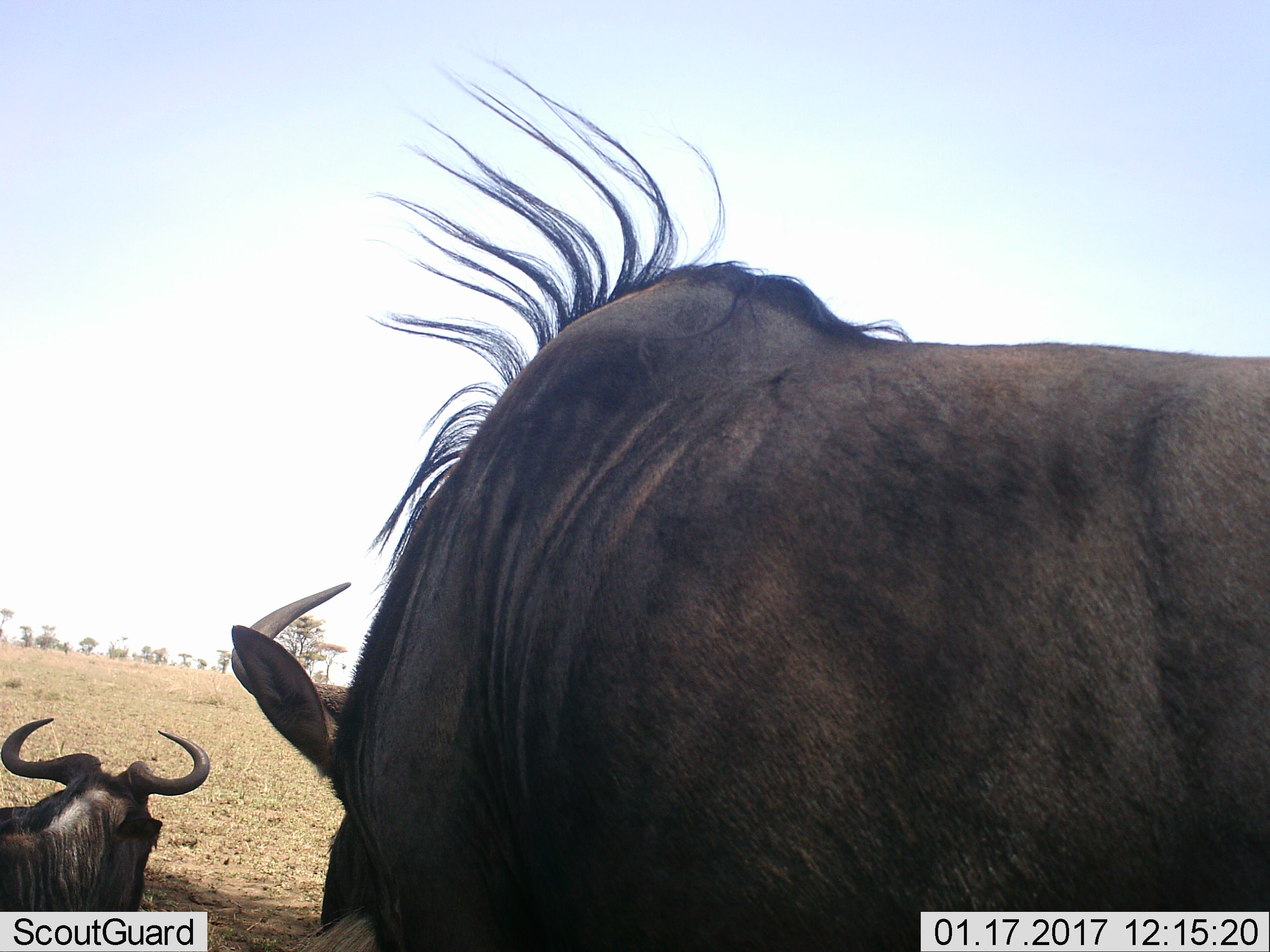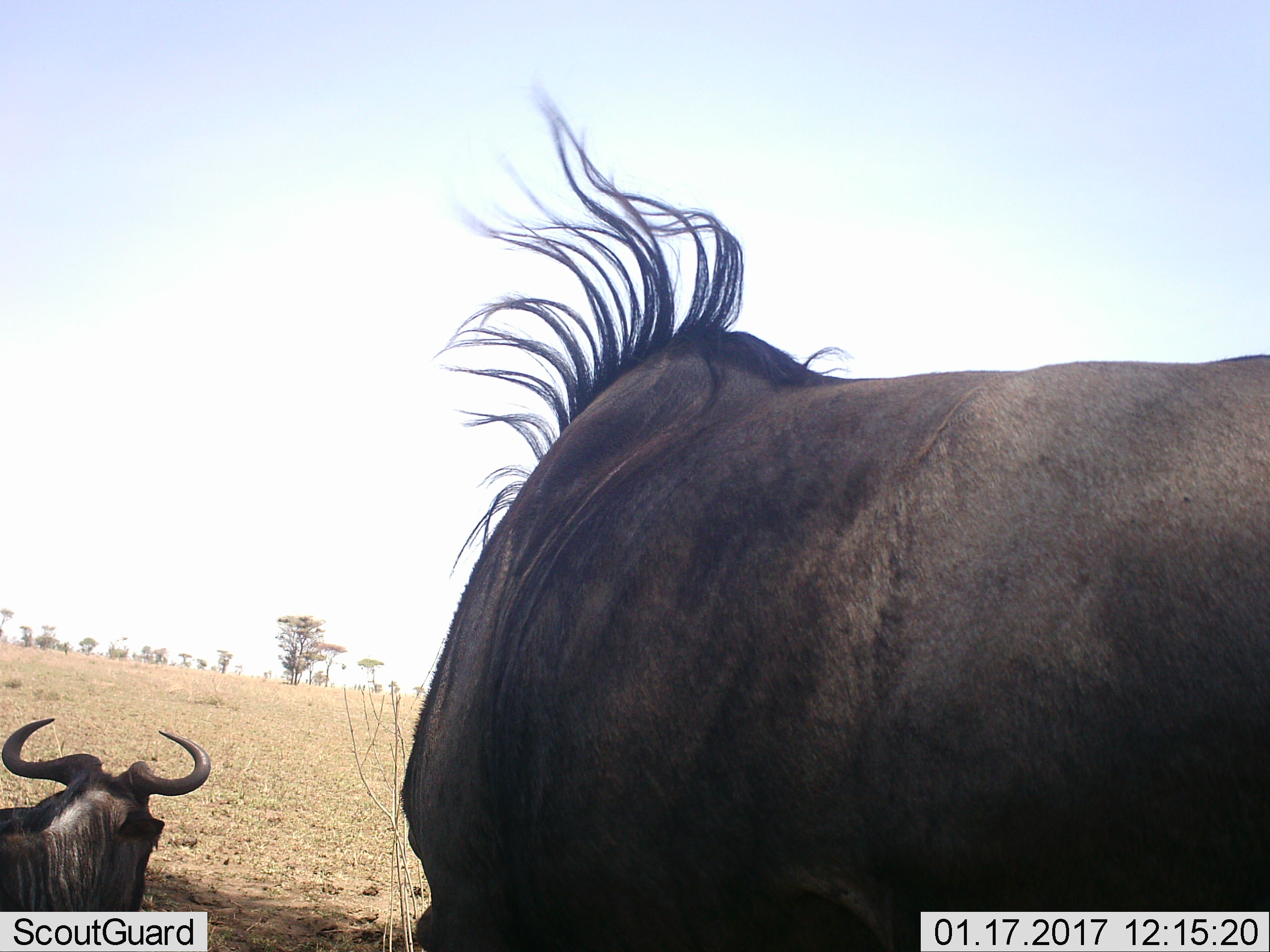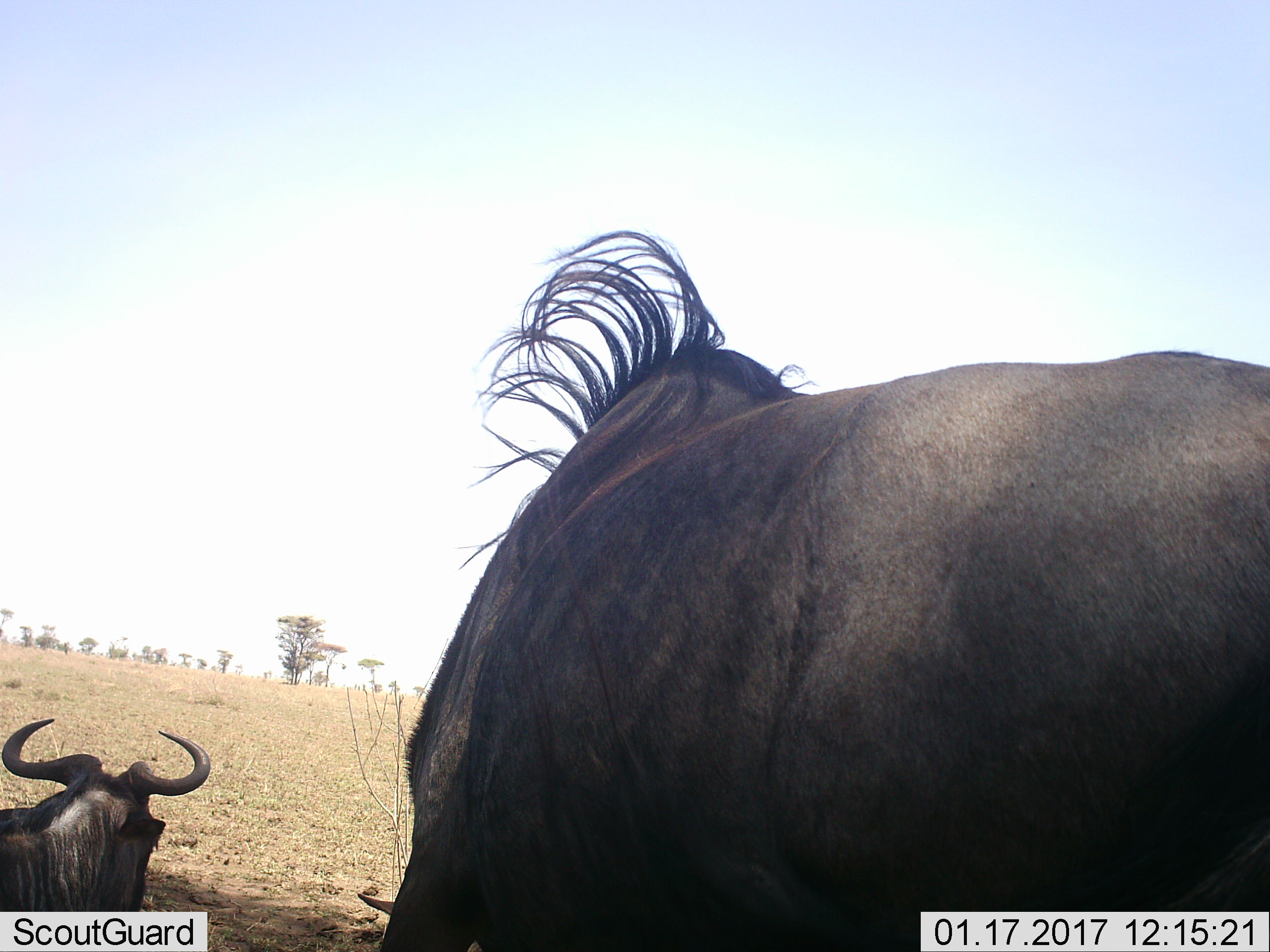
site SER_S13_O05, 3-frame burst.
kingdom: Animalia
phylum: Chordata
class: Mammalia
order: Artiodactyla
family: Bovidae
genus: Connochaetes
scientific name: Connochaetes taurinus taurinus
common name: blue wildebeest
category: wildebeestblue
Wildebeestblue (blue wildebeest) (Connochaetes taurinus taurinus), count 2. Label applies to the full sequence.